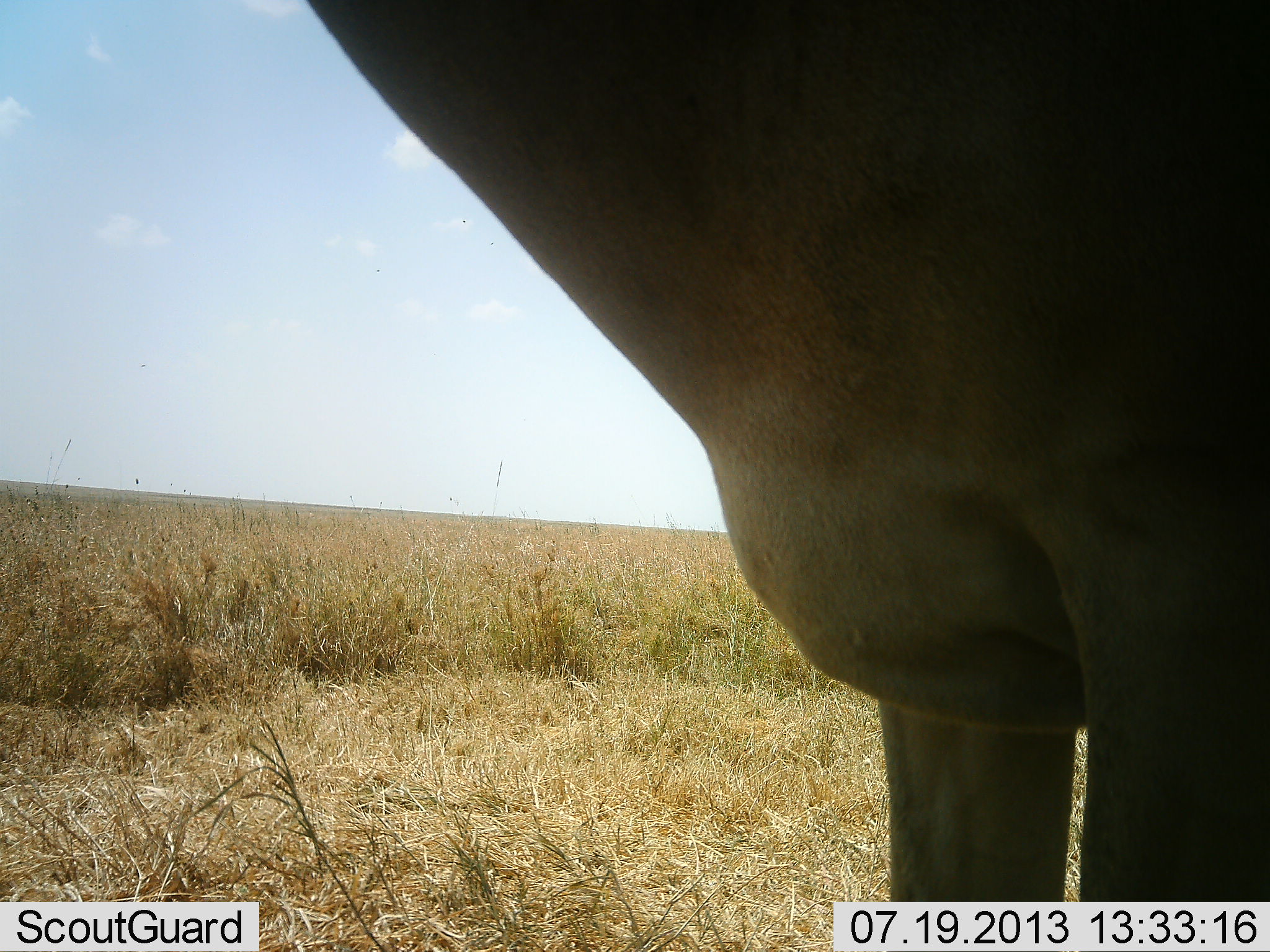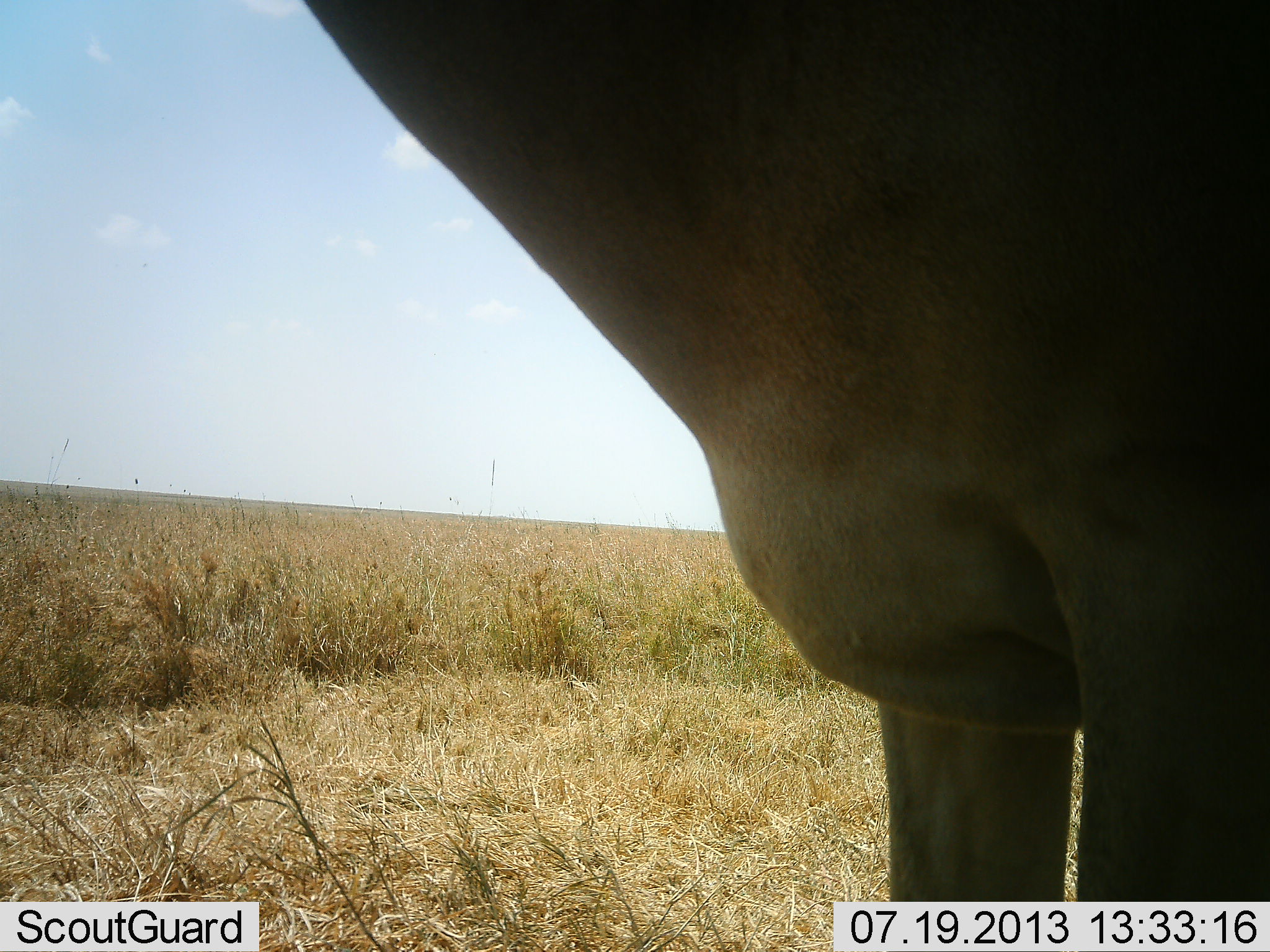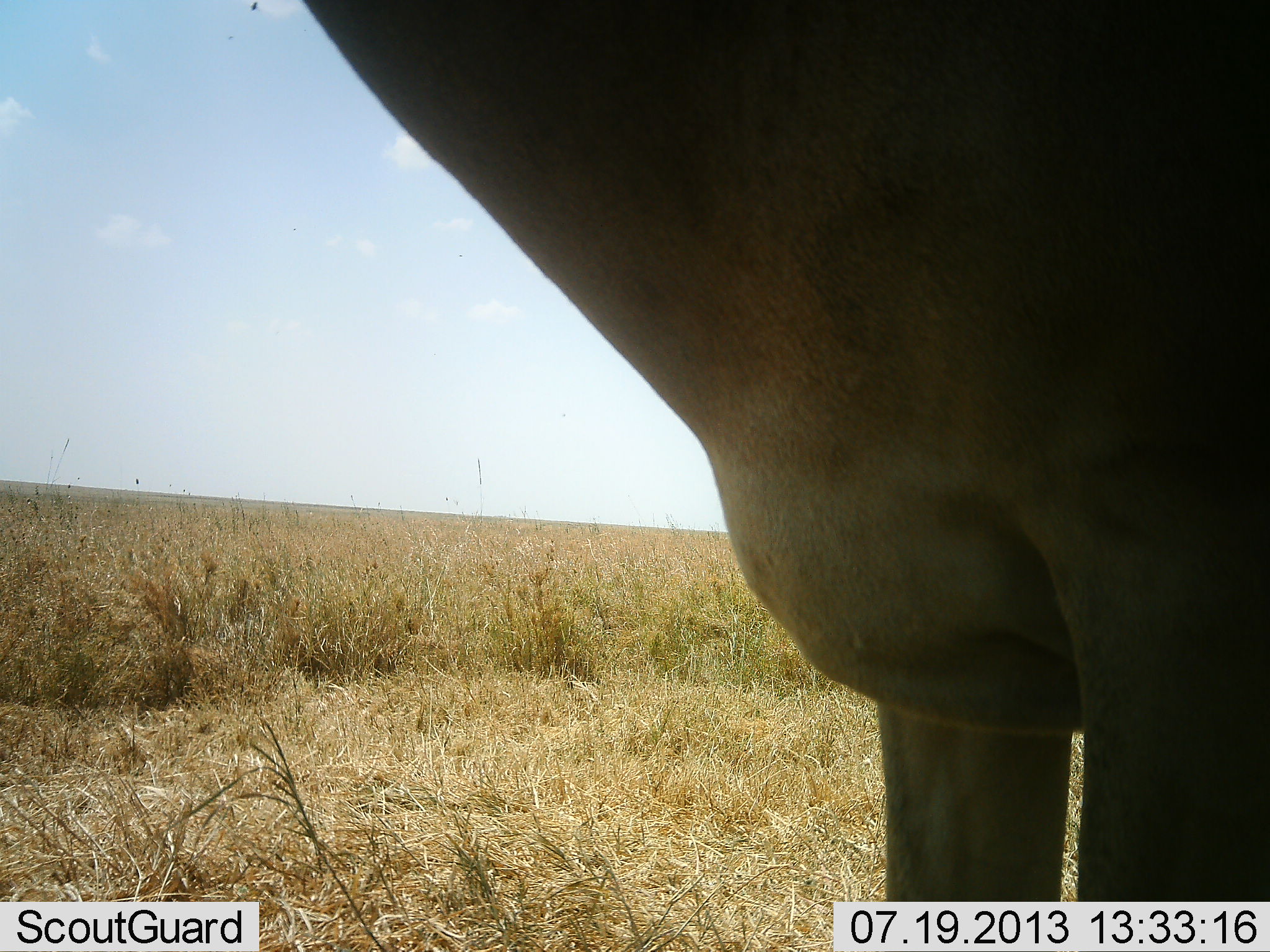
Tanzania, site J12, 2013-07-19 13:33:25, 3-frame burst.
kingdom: Animalia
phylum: Chordata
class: Mammalia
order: Artiodactyla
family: Bovidae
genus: Alcelaphus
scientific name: Alcelaphus buselaphus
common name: hartebeest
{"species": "hartebeest (Alcelaphus buselaphus)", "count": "1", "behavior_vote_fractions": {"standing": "100%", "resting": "0%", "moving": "0%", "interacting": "0%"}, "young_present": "0%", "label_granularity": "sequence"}